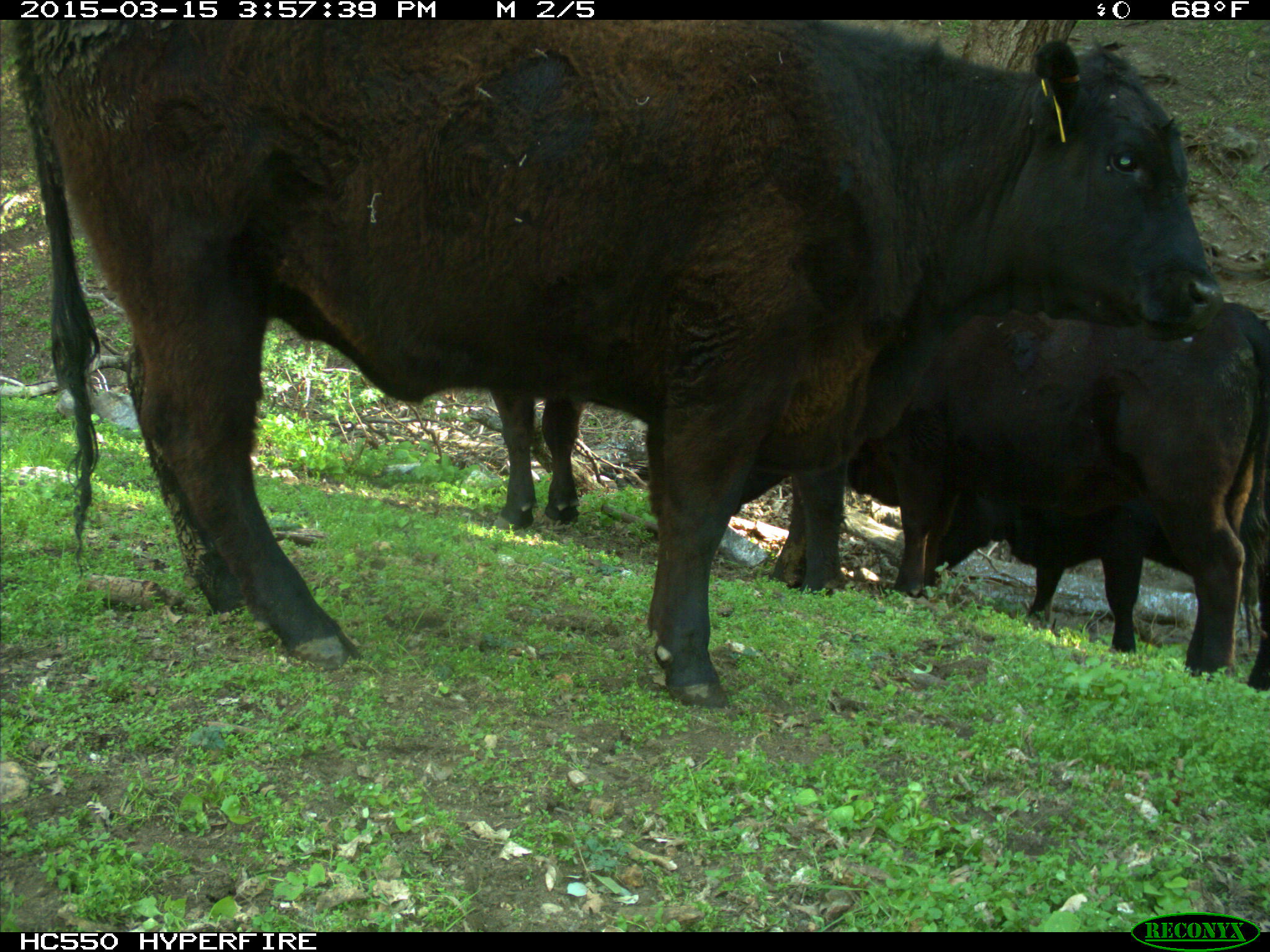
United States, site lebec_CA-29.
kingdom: Animalia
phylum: Chordata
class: Mammalia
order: Artiodactyla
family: Bovidae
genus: Bos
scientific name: Bos taurus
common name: domestic cow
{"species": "Bos taurus (domestic cow)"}